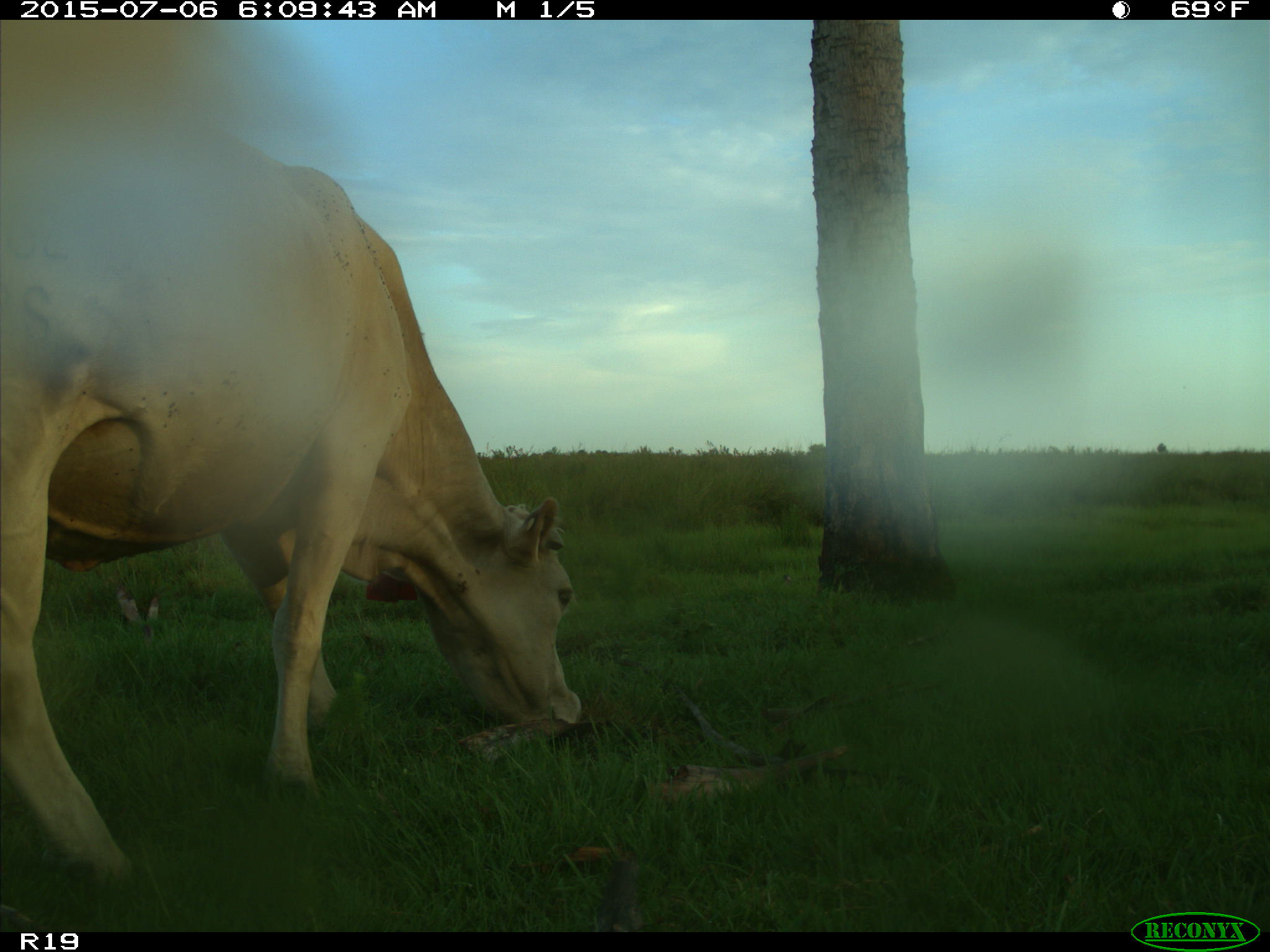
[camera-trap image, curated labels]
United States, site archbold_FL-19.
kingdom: Animalia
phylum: Chordata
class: Mammalia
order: Artiodactyla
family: Bovidae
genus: Bos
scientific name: Bos taurus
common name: domestic cow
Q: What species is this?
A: Bos taurus (domestic cow).